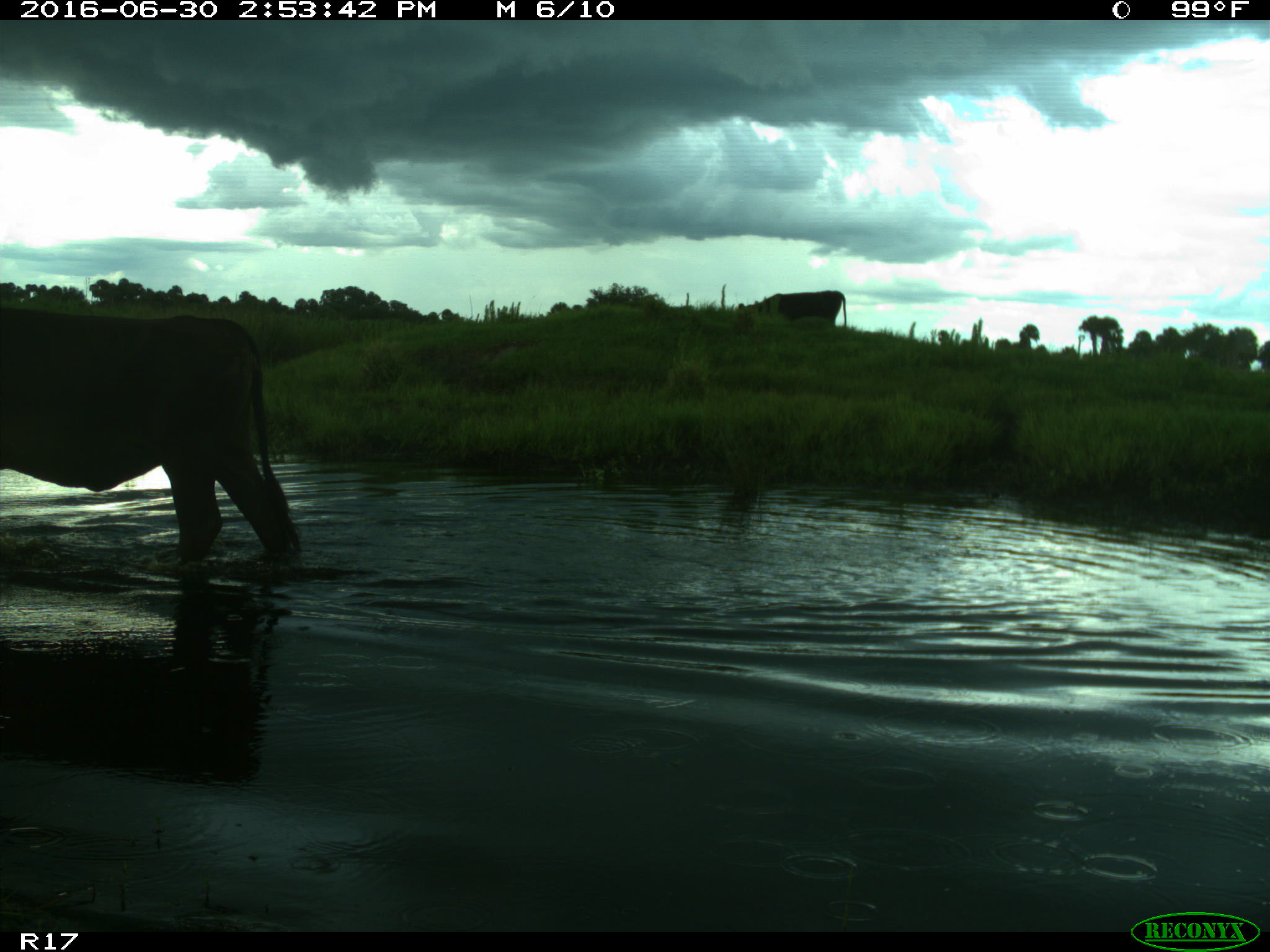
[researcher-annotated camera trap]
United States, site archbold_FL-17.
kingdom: Animalia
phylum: Chordata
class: Mammalia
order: Artiodactyla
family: Bovidae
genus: Bos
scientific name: Bos taurus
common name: domestic cow